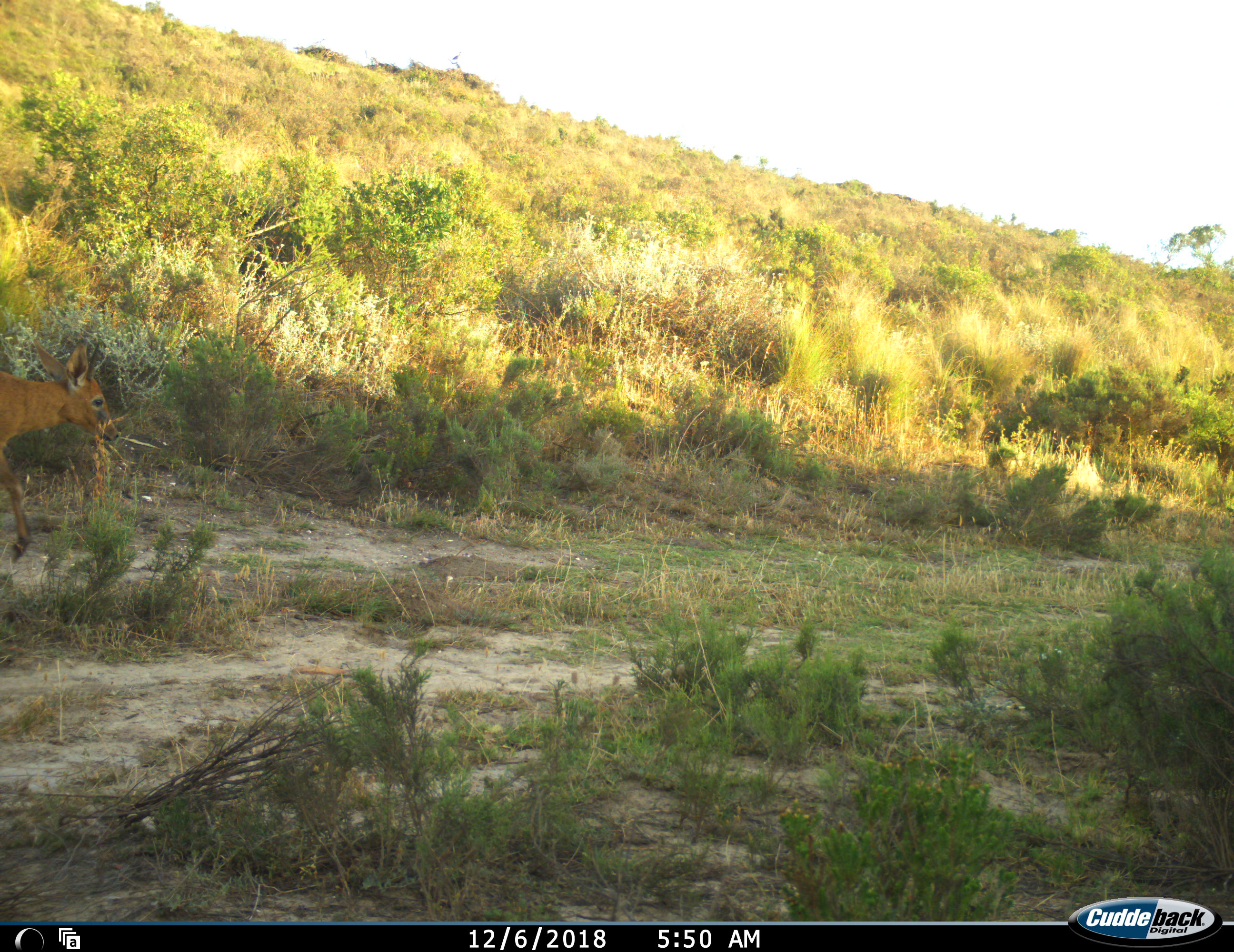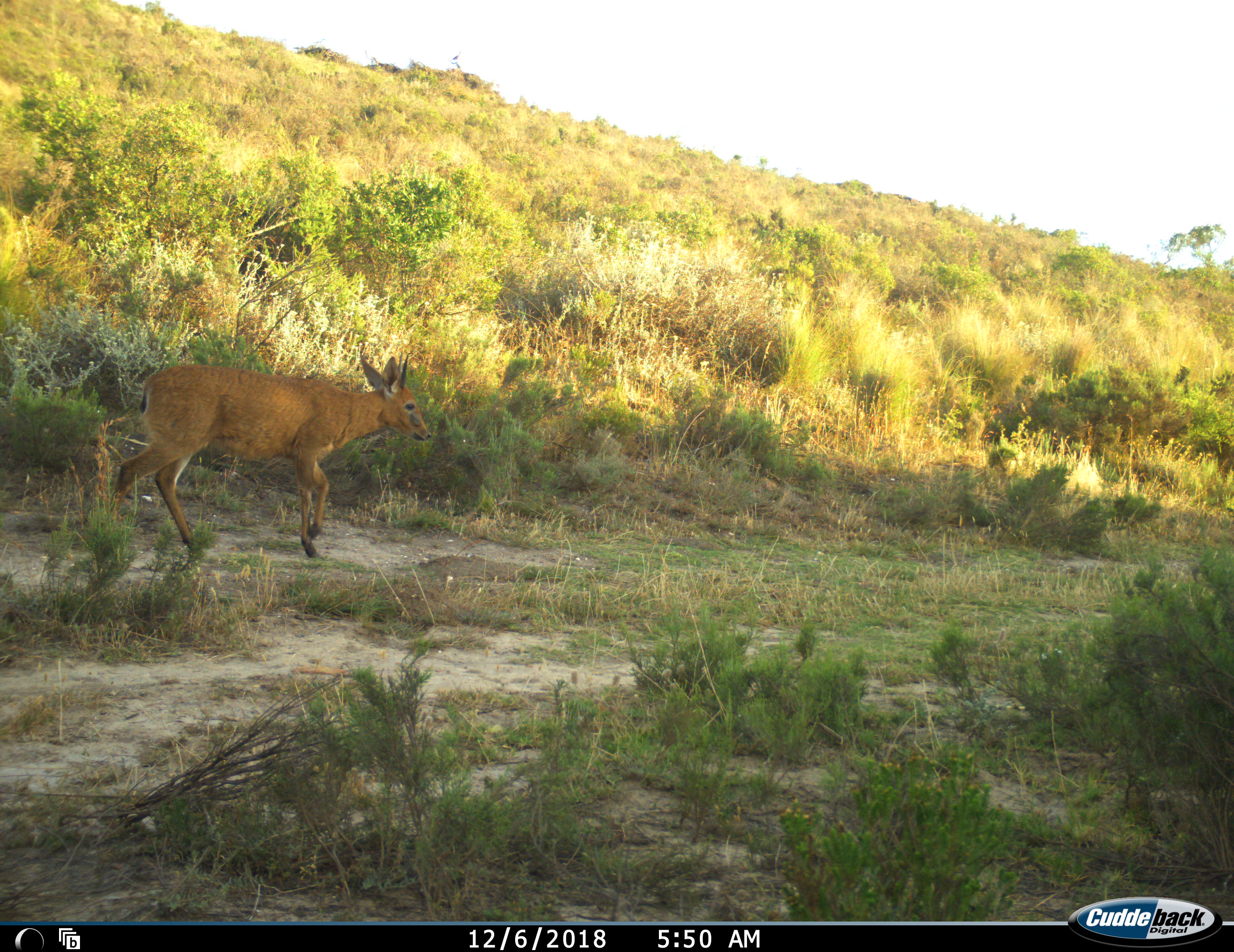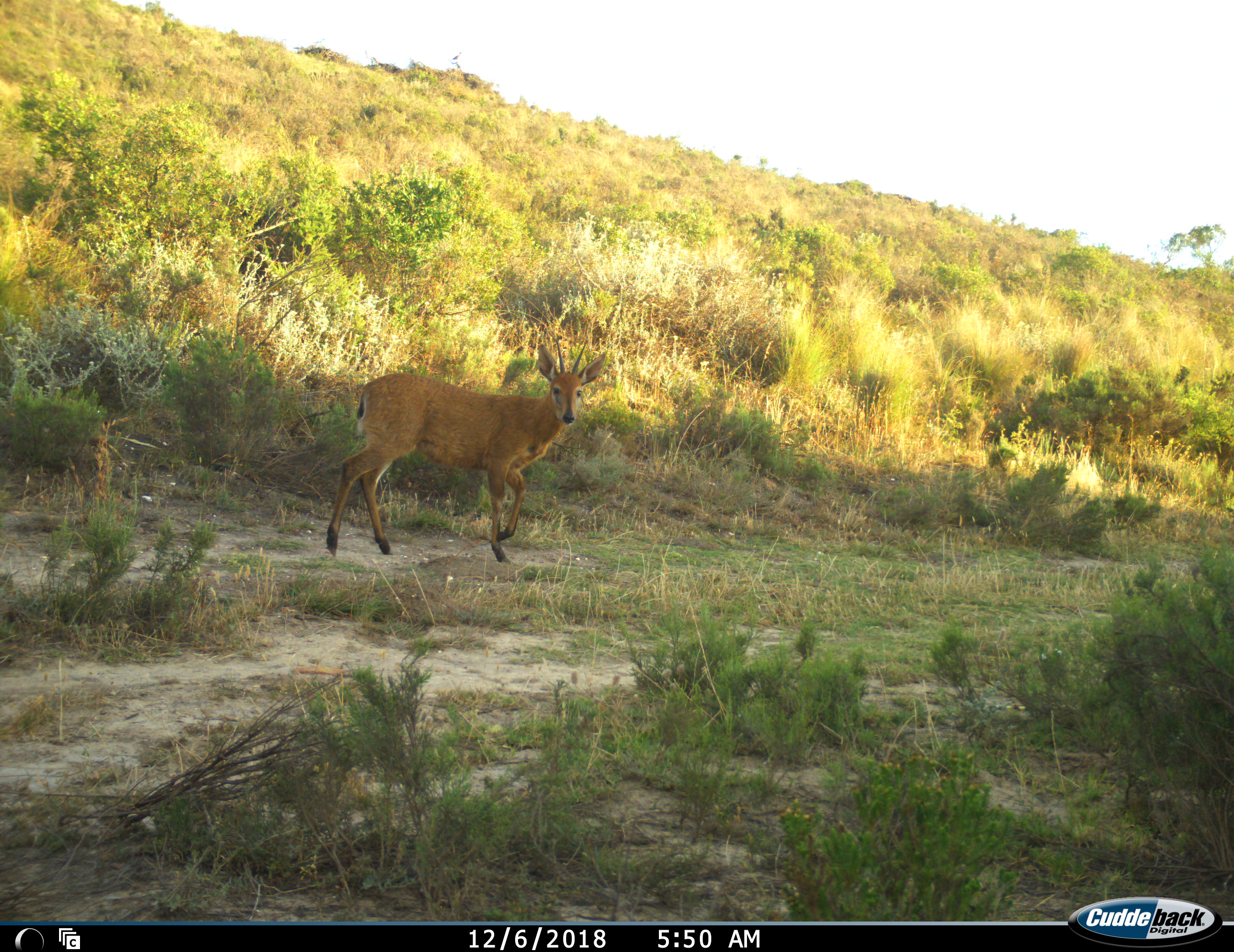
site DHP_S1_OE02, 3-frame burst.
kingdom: Animalia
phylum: Chordata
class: Mammalia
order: Artiodactyla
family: Bovidae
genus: Sylvicapra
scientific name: Sylvicapra grimmia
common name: common duiker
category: duikercommongrey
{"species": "duikercommongrey (common duiker) (Sylvicapra grimmia)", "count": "1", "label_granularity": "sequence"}